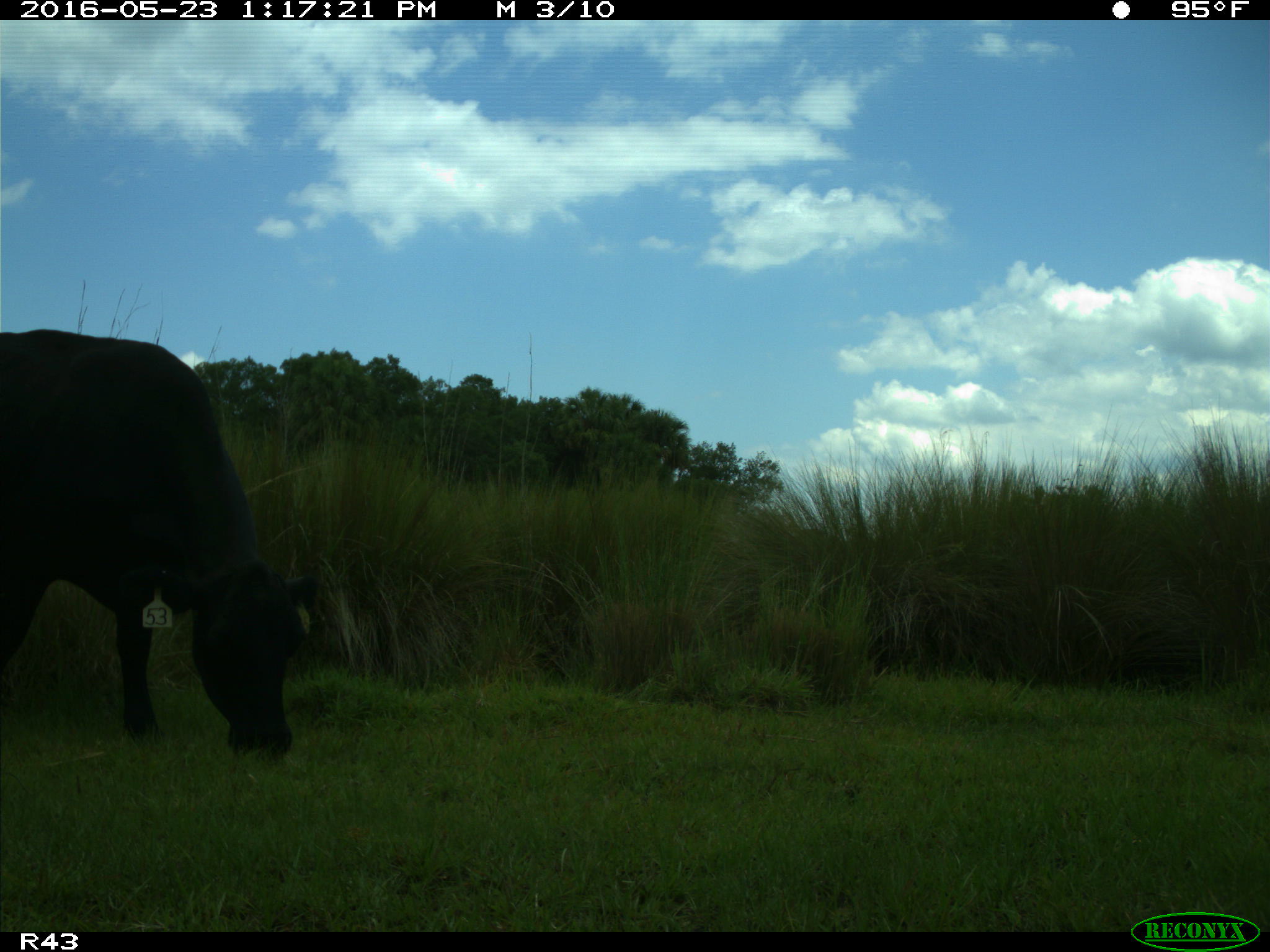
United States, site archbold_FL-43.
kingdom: Animalia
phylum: Chordata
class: Mammalia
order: Artiodactyla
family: Bovidae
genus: Bos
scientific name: Bos taurus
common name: domestic cow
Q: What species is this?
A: Bos taurus (domestic cow).